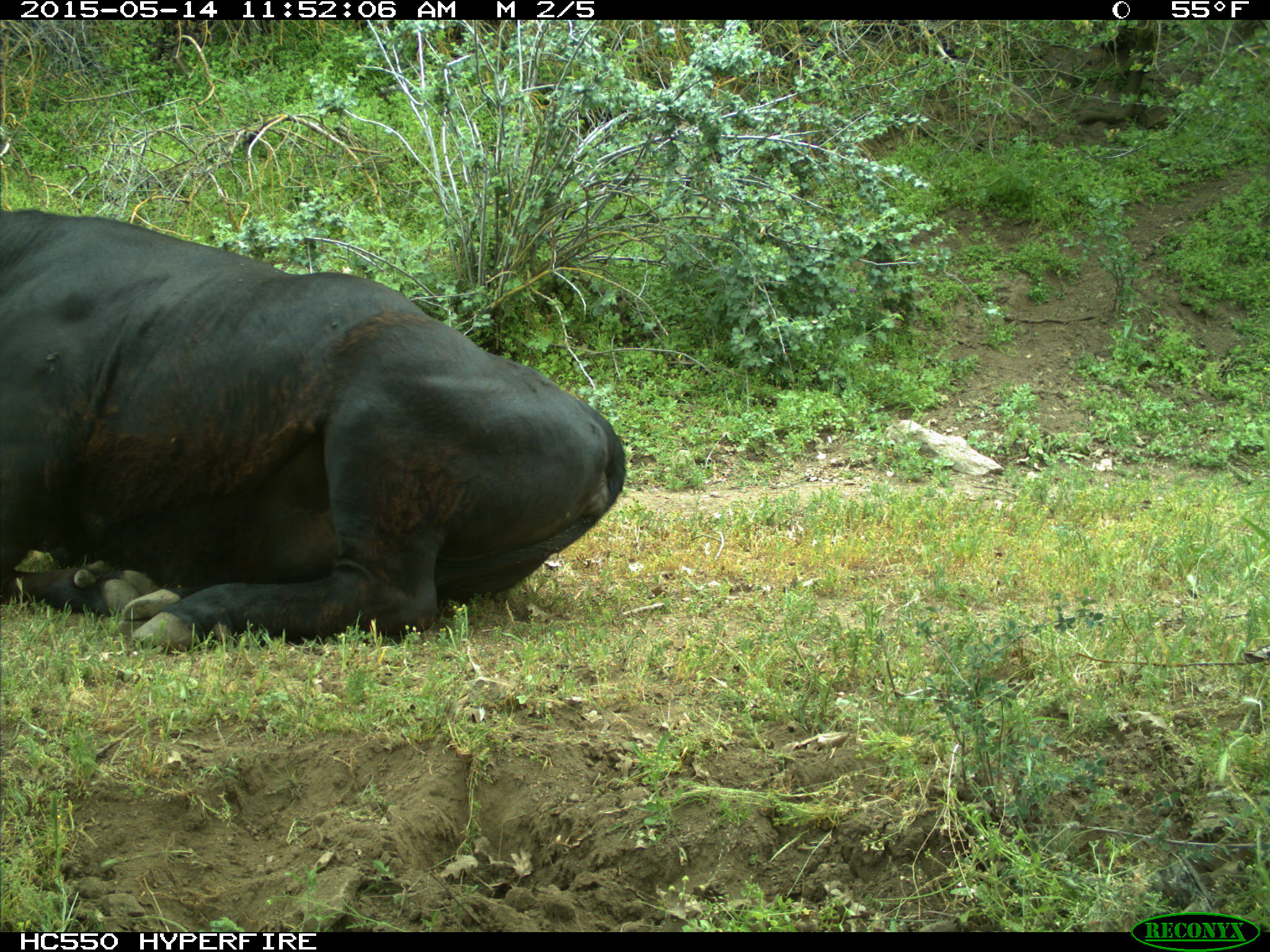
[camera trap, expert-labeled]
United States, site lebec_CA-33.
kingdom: Animalia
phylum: Chordata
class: Mammalia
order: Artiodactyla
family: Bovidae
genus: Bos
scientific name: Bos taurus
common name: domestic cow